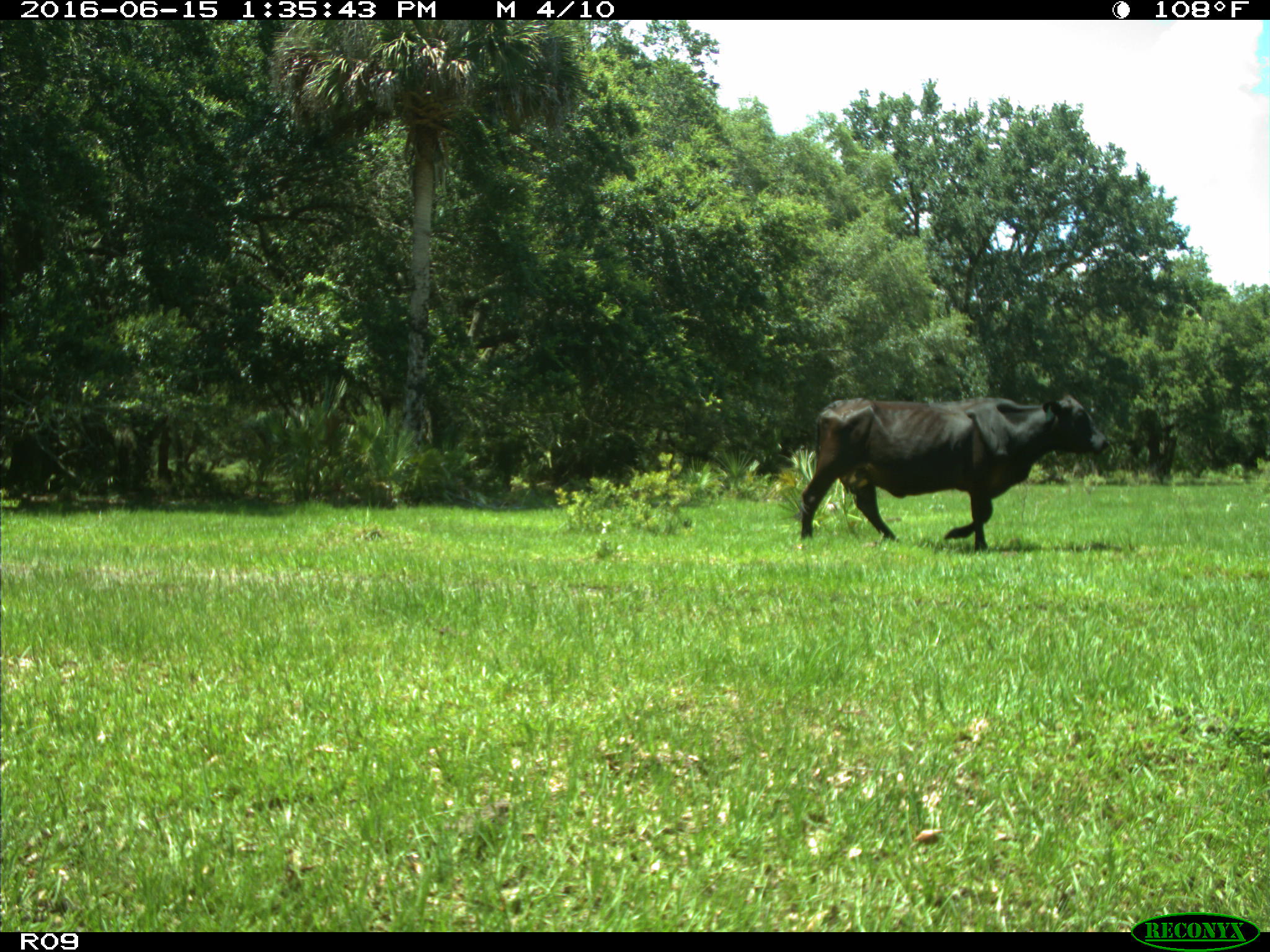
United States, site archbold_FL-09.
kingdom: Animalia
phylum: Chordata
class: Mammalia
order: Artiodactyla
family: Bovidae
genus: Bos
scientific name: Bos taurus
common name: domestic cow